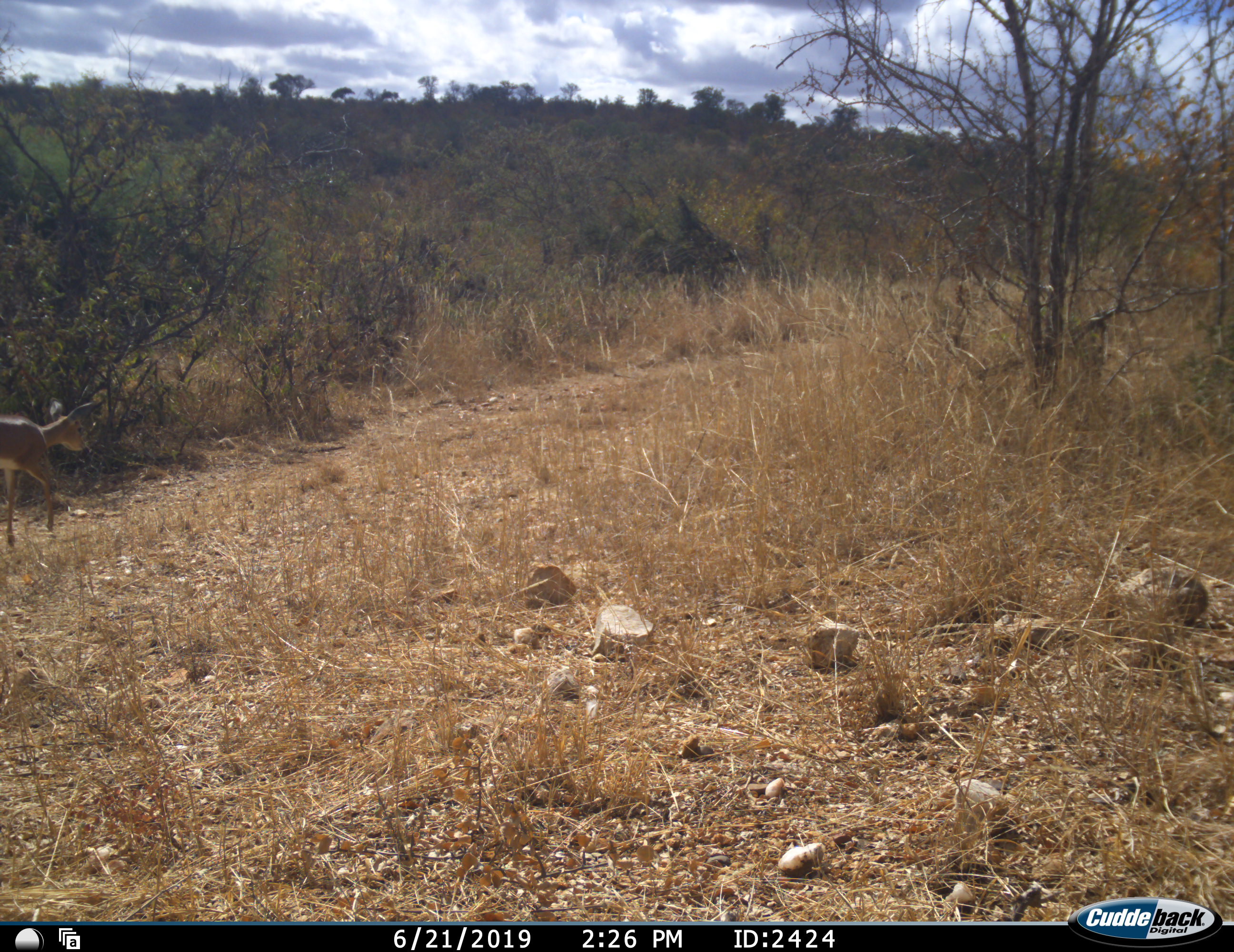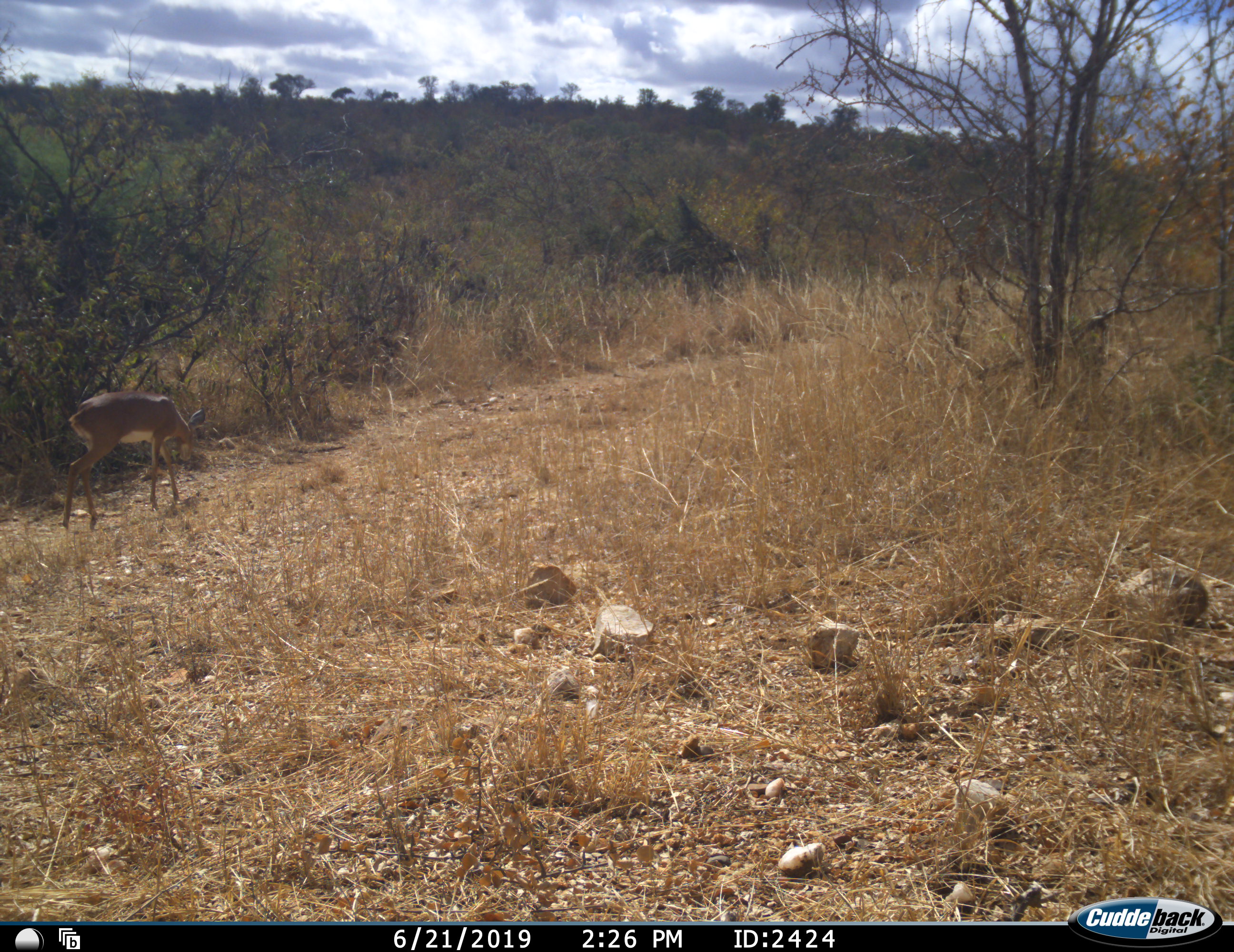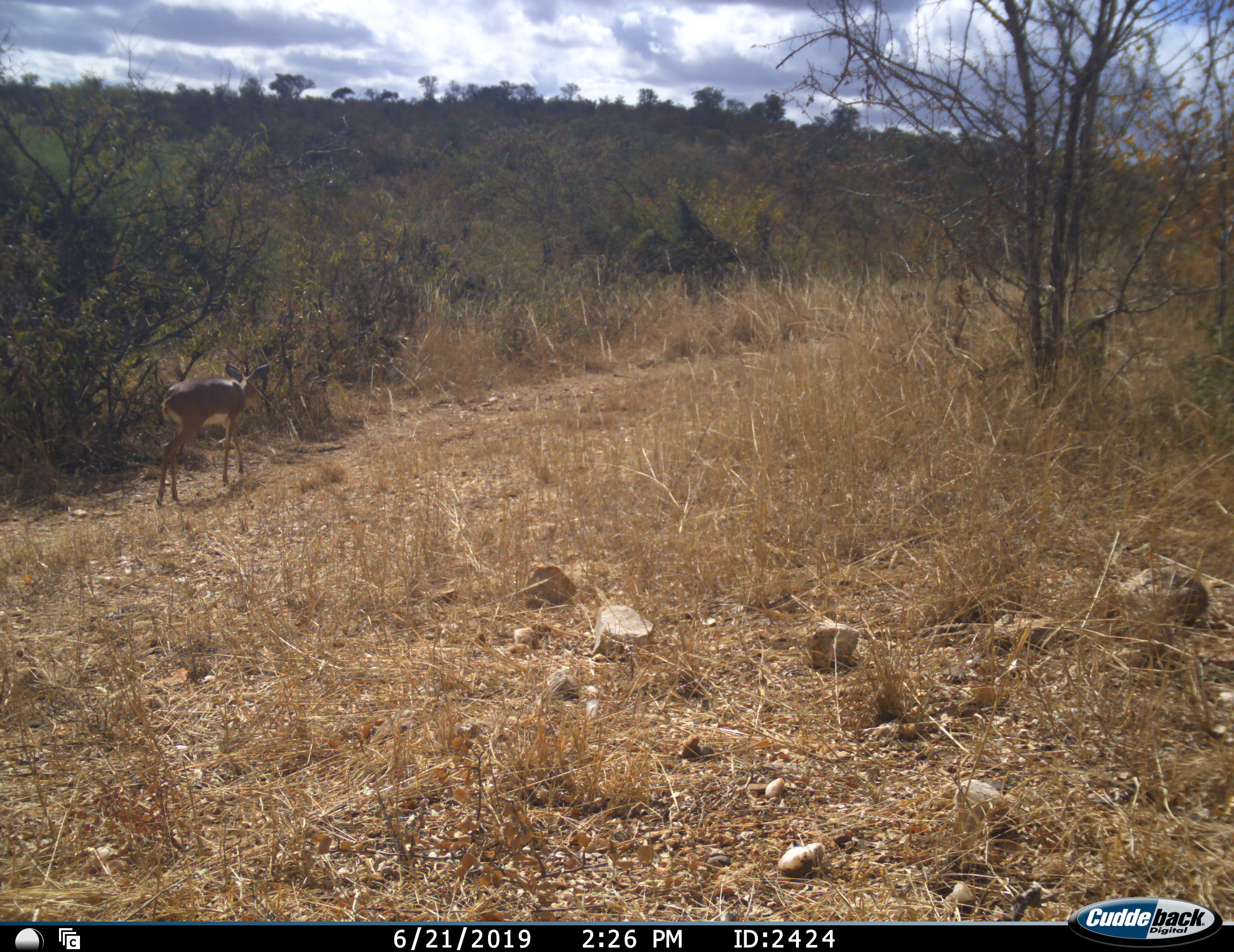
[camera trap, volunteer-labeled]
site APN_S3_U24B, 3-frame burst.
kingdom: Animalia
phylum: Chordata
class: Mammalia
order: Artiodactyla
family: Bovidae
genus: Raphicerus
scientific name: Raphicerus campestris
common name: steenbok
Steenbok (Raphicerus campestris), count 1. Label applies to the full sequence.